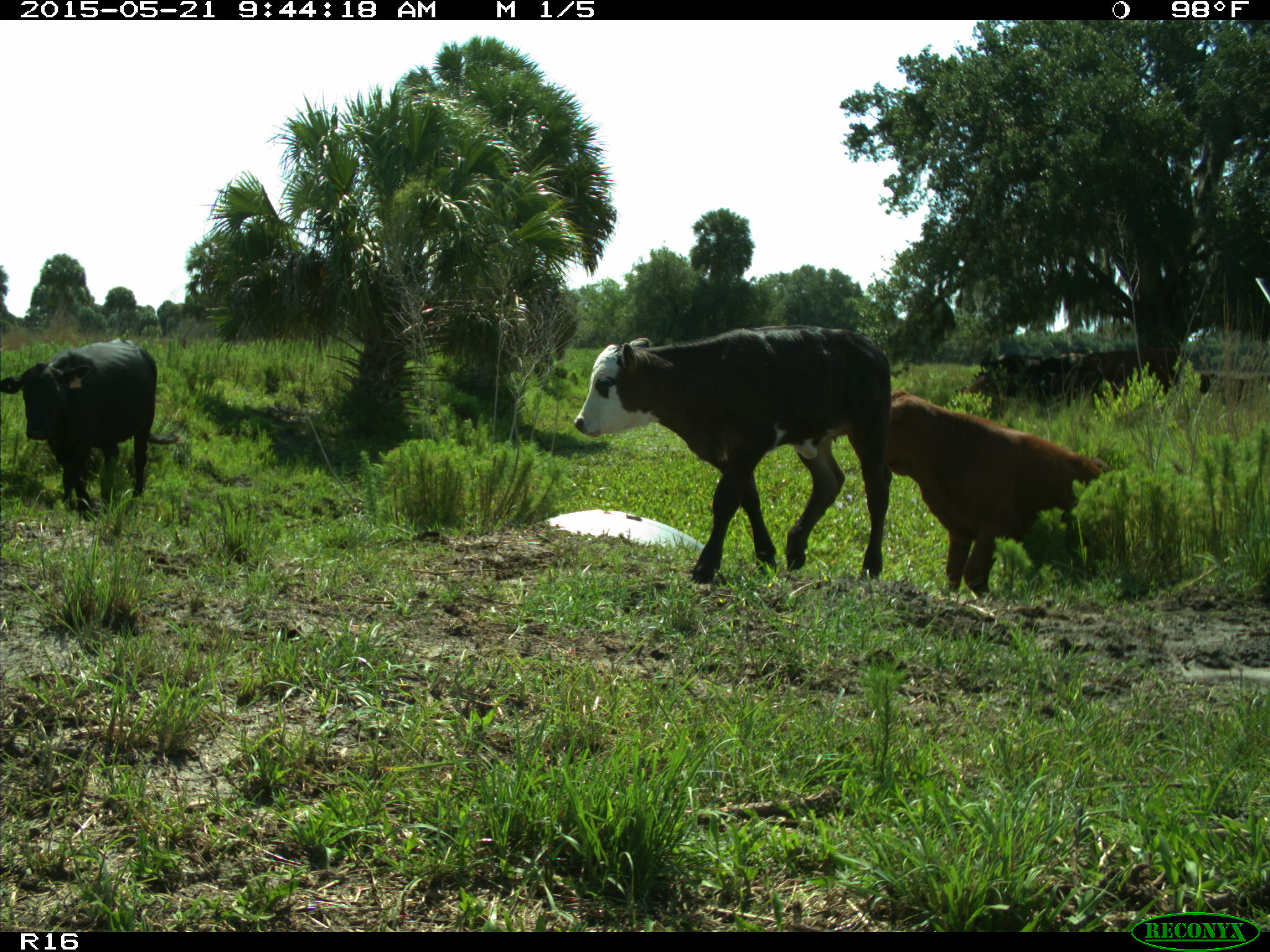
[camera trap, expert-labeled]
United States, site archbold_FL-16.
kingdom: Animalia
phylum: Chordata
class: Mammalia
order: Artiodactyla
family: Bovidae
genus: Bos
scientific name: Bos taurus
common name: domestic cow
Bos taurus (domestic cow).